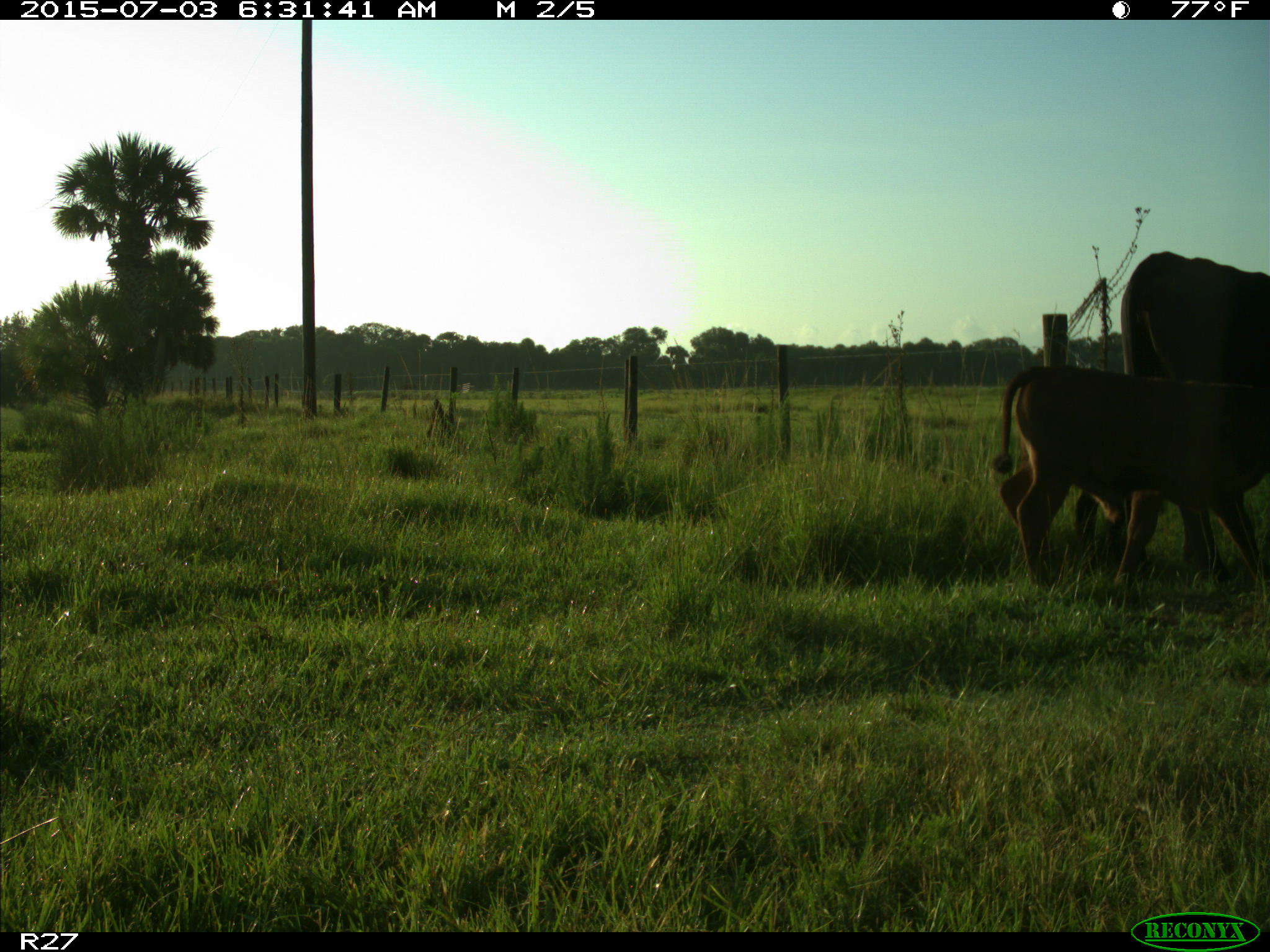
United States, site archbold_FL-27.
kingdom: Animalia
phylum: Chordata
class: Mammalia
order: Artiodactyla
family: Bovidae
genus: Bos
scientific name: Bos taurus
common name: domestic cow